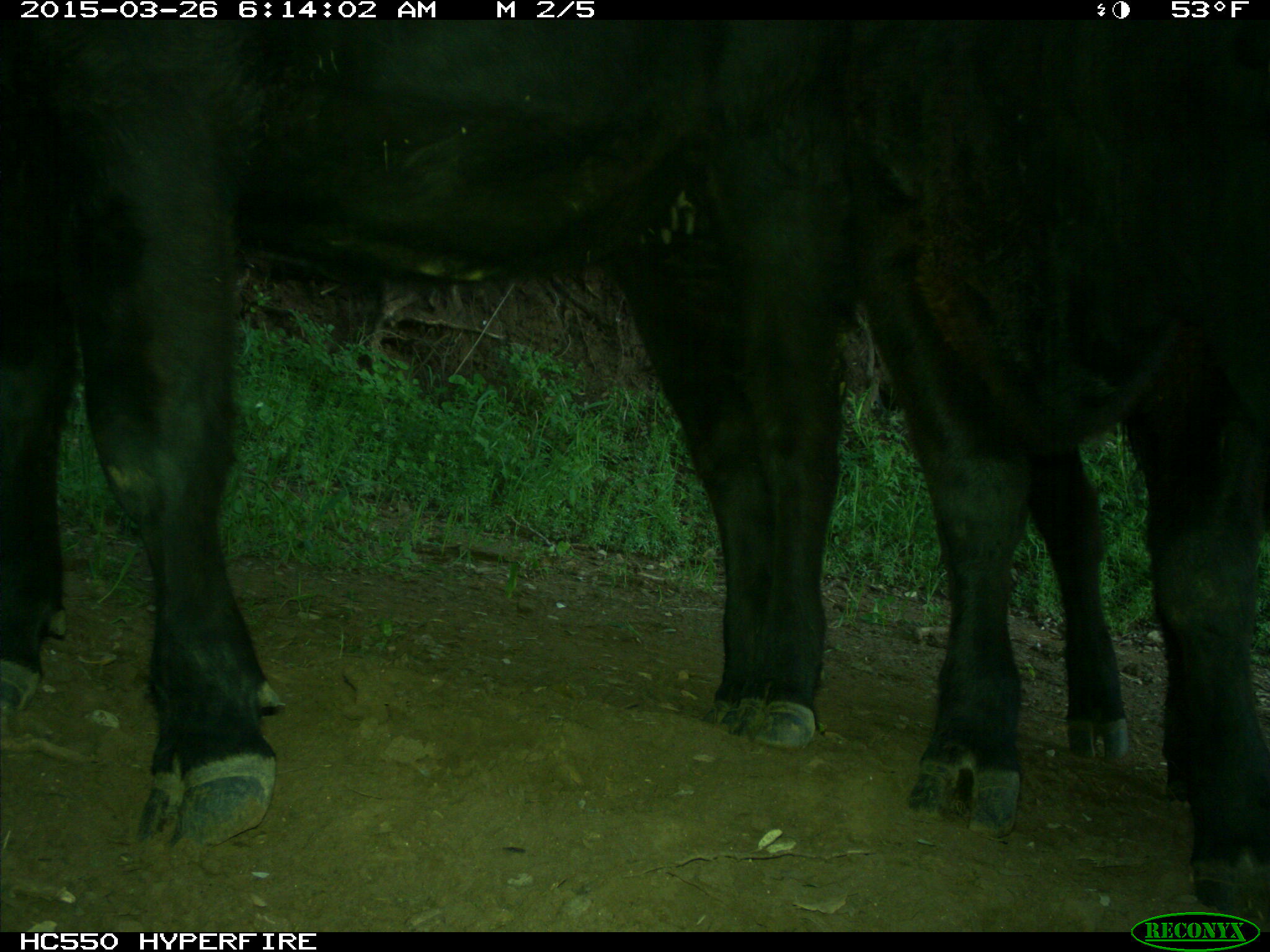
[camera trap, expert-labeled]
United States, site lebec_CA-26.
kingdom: Animalia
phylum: Chordata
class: Mammalia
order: Artiodactyla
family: Bovidae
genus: Bos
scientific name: Bos taurus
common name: domestic cow